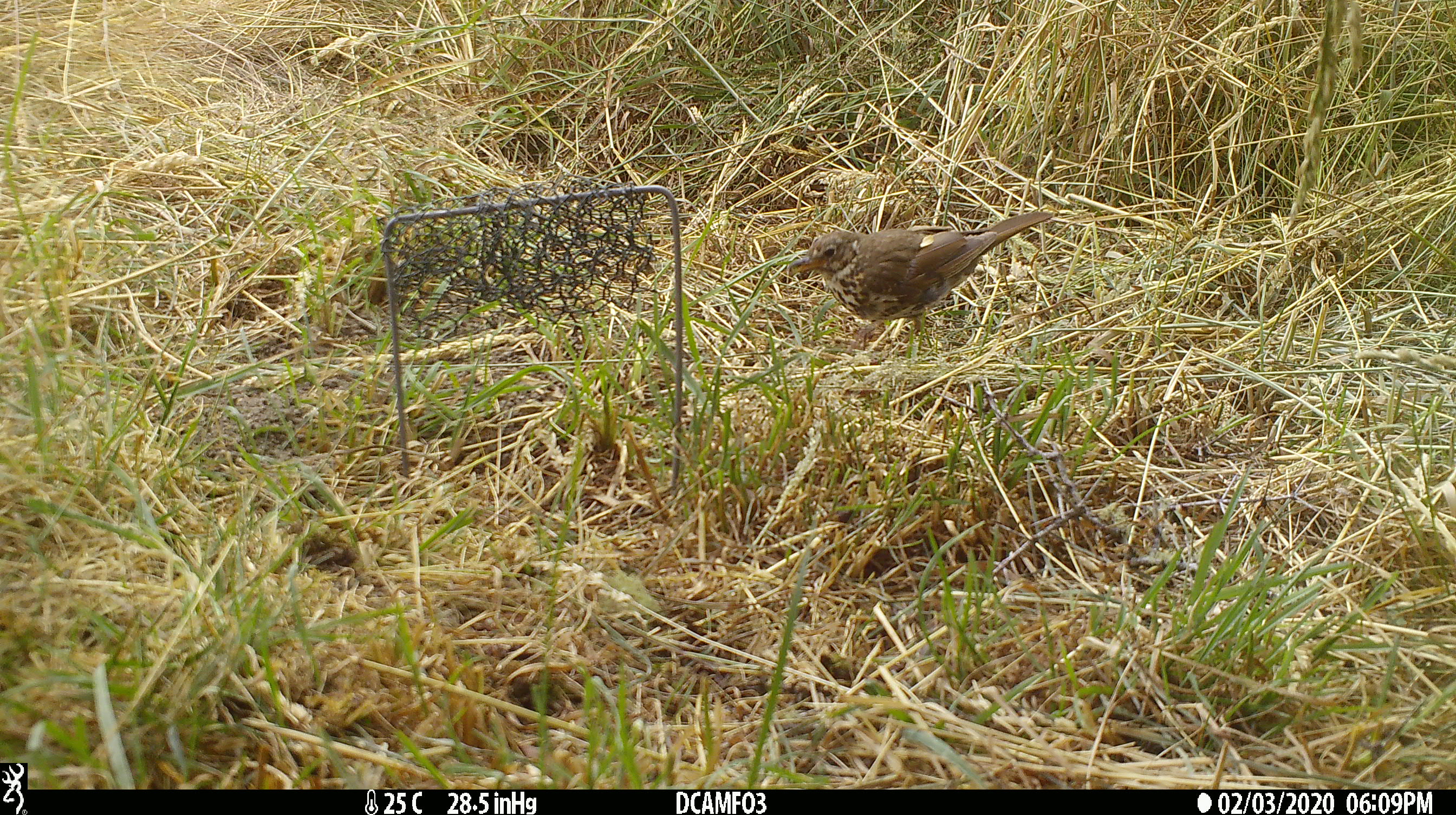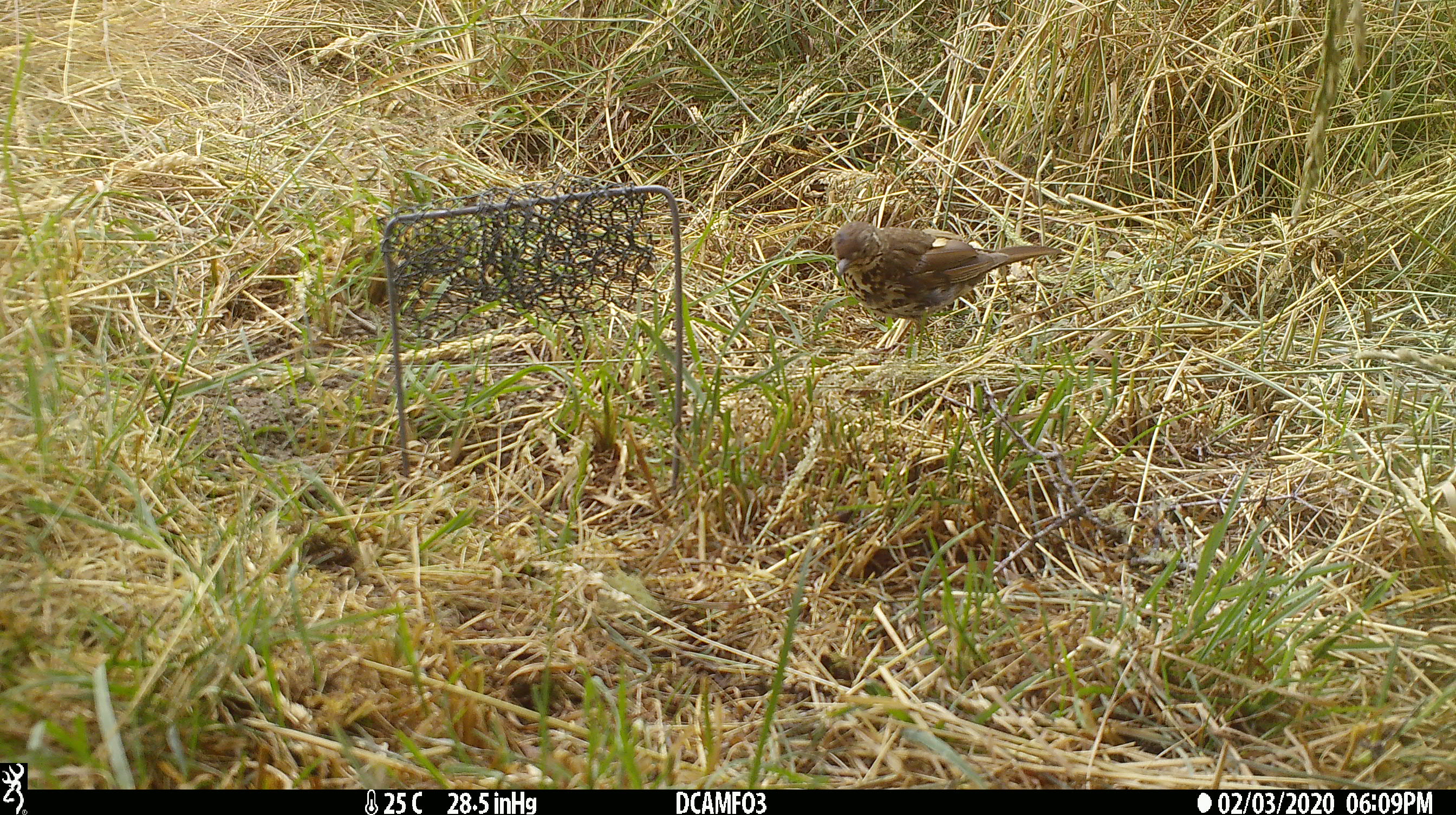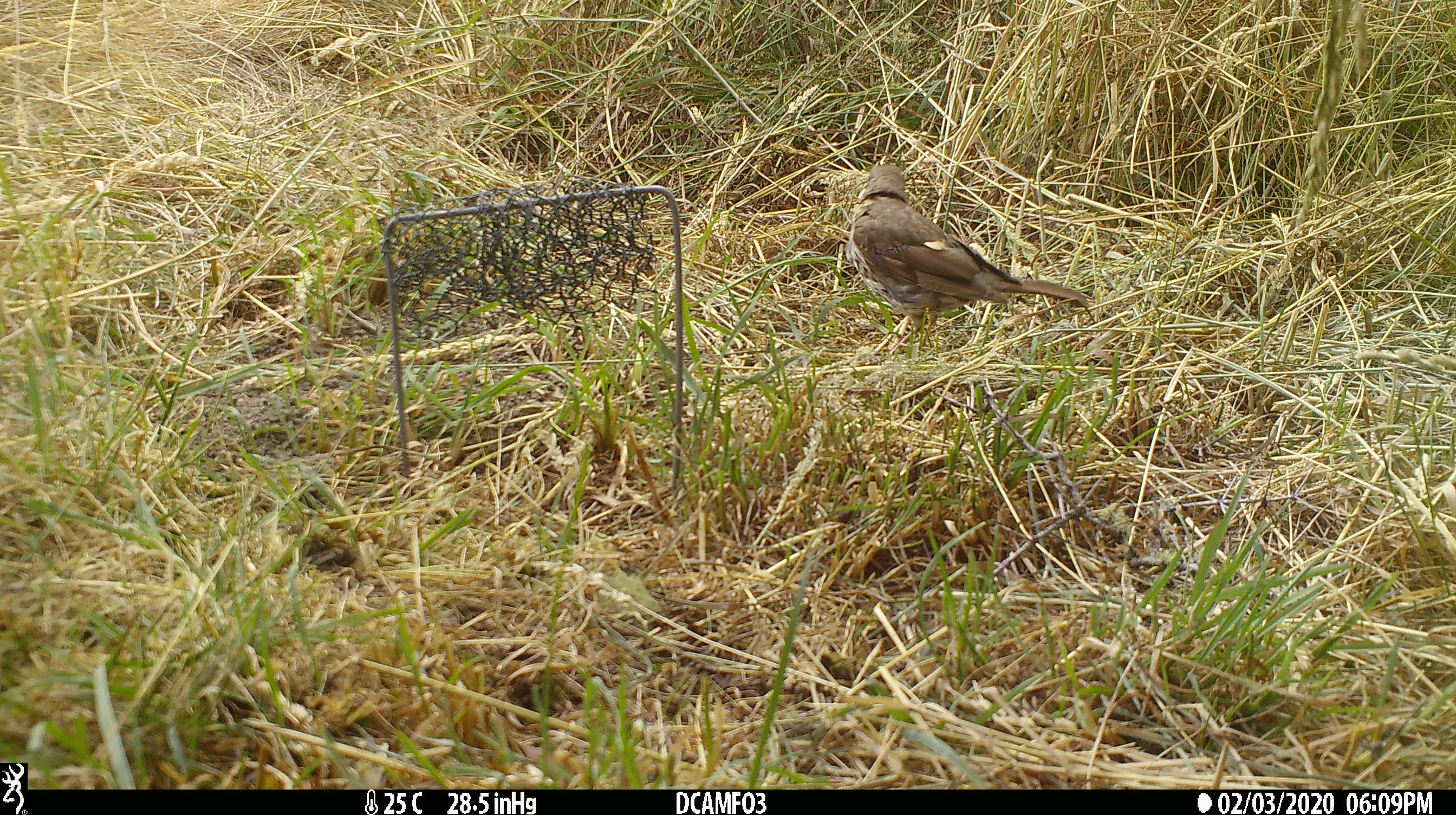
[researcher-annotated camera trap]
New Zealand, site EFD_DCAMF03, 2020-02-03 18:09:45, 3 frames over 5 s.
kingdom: Animalia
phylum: Chordata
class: Aves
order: Passeriformes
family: Turdidae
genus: Turdus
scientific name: Turdus philomelos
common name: song thrush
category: thrush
Thrush (song thrush) (Turdus philomelos).